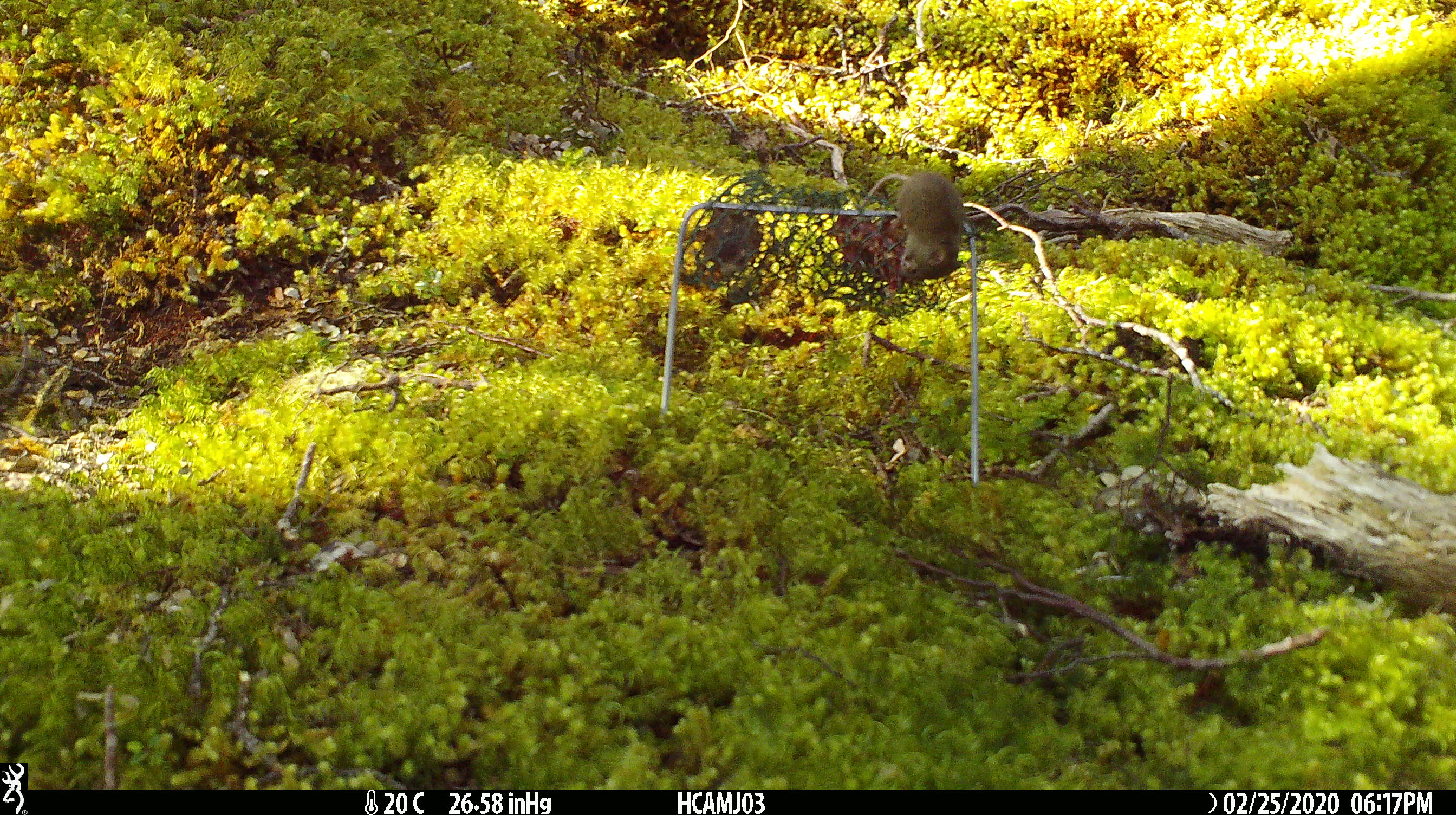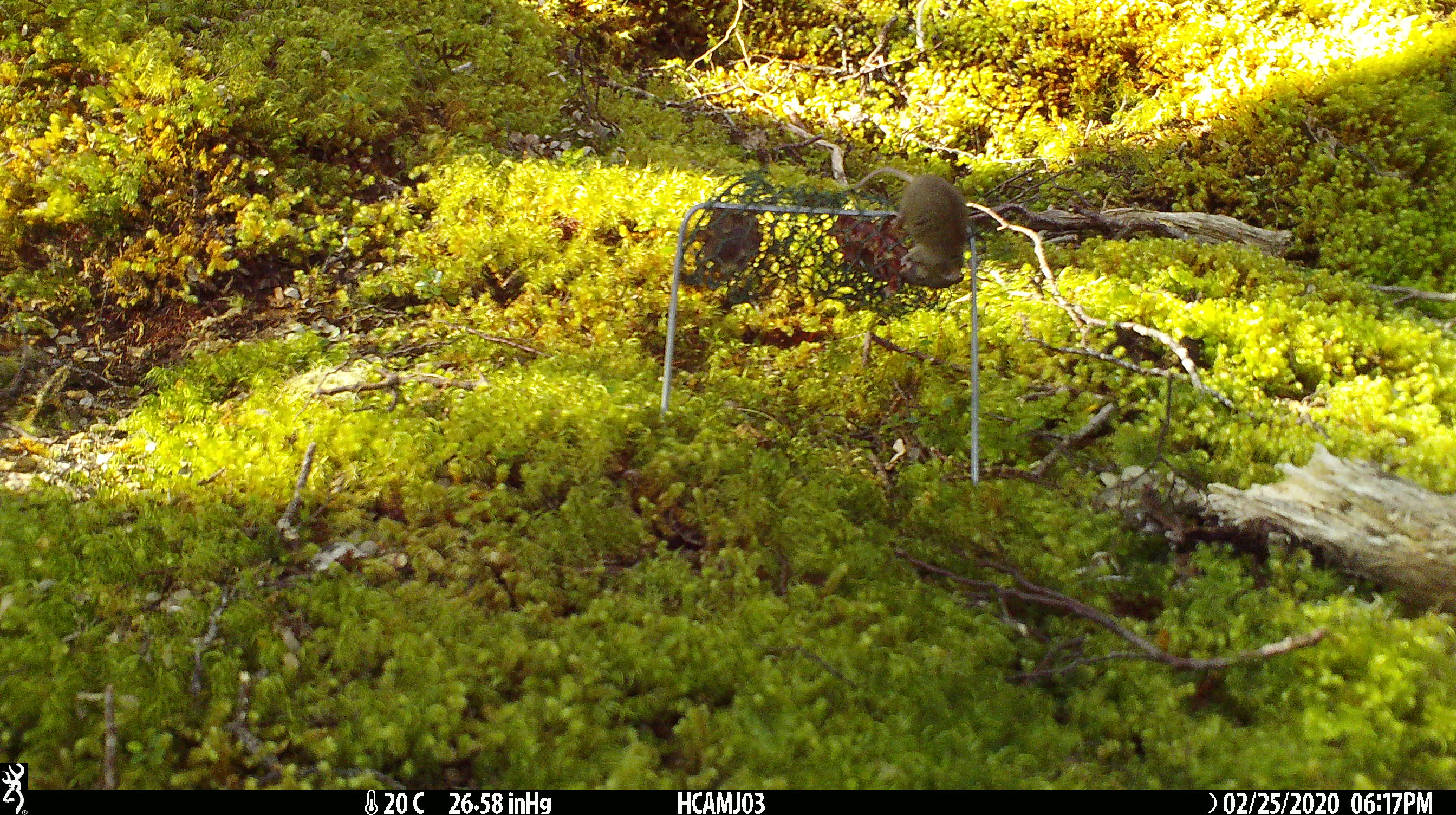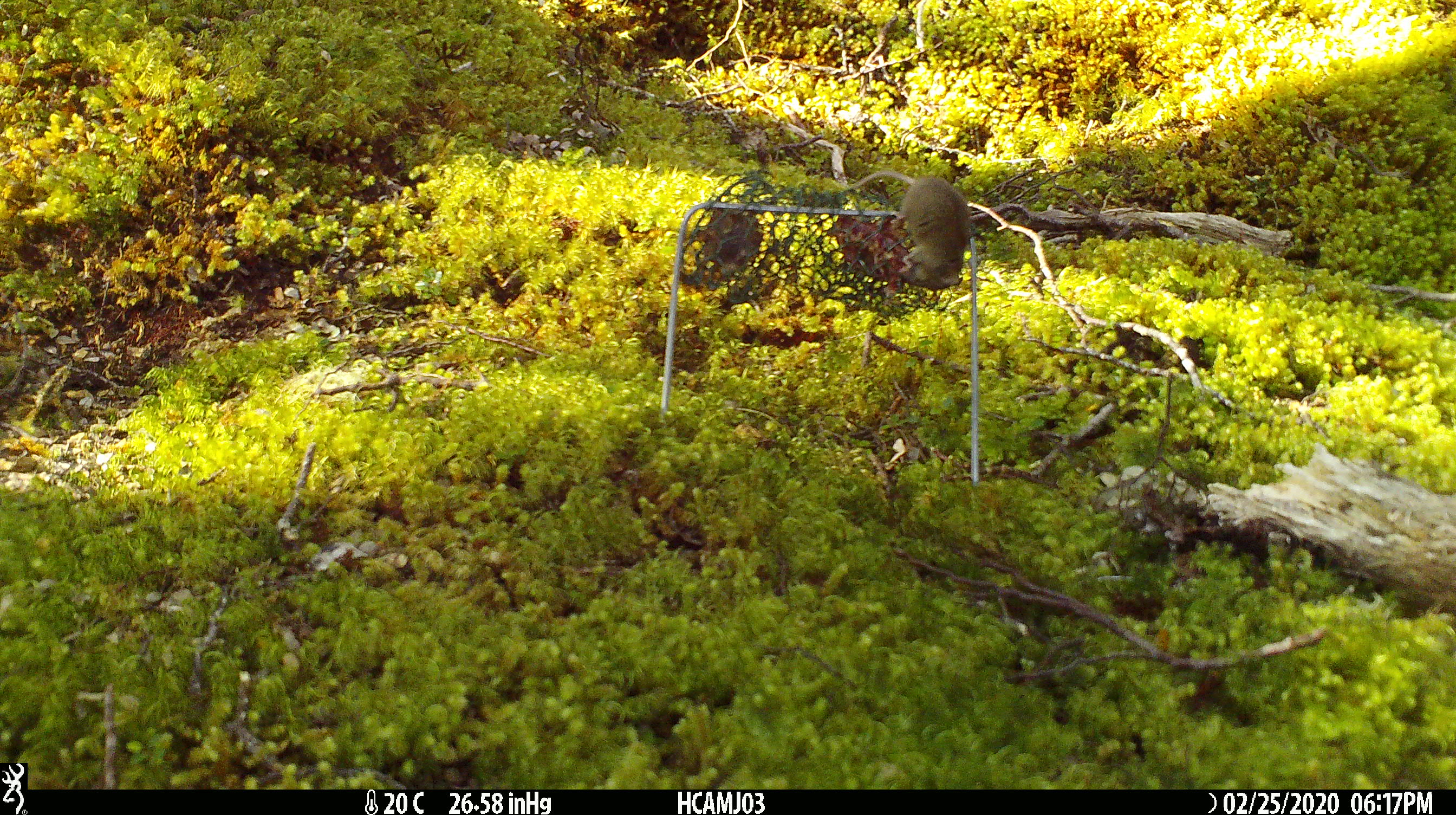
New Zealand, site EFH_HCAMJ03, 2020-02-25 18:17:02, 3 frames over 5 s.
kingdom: Animalia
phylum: Chordata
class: Mammalia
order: Rodentia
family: Muridae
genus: Mus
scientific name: Mus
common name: mouse